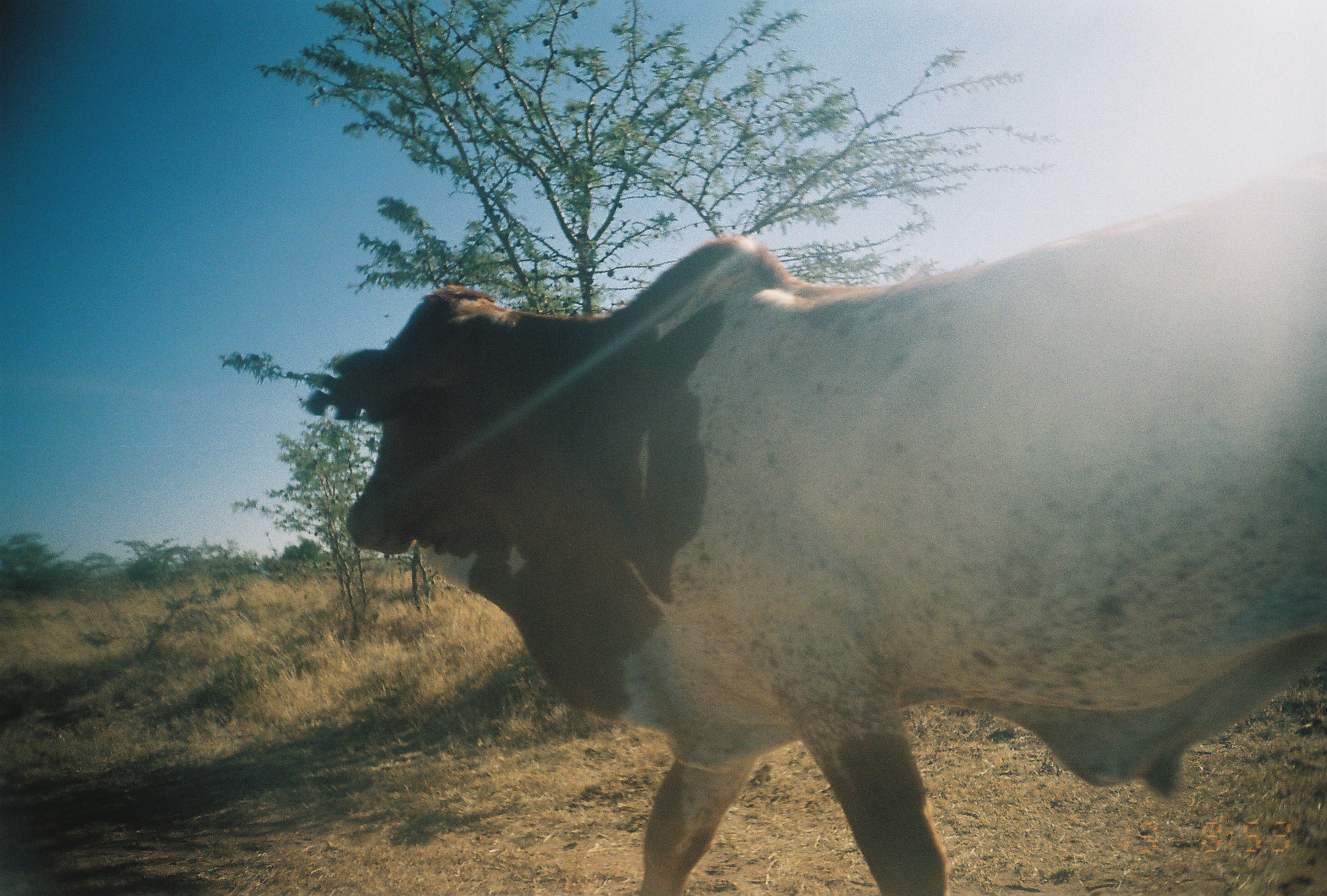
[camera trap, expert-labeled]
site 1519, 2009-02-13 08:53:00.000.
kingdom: Animalia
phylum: Chordata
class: Mammalia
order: Artiodactyla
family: Bovidae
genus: Bos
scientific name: Bos taurus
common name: domestic cattle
Bos taurus (domestic cattle), count 1.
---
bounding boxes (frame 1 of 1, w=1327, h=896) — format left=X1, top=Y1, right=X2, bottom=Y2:
bos taurus: left=301, top=156, right=1327, bottom=896